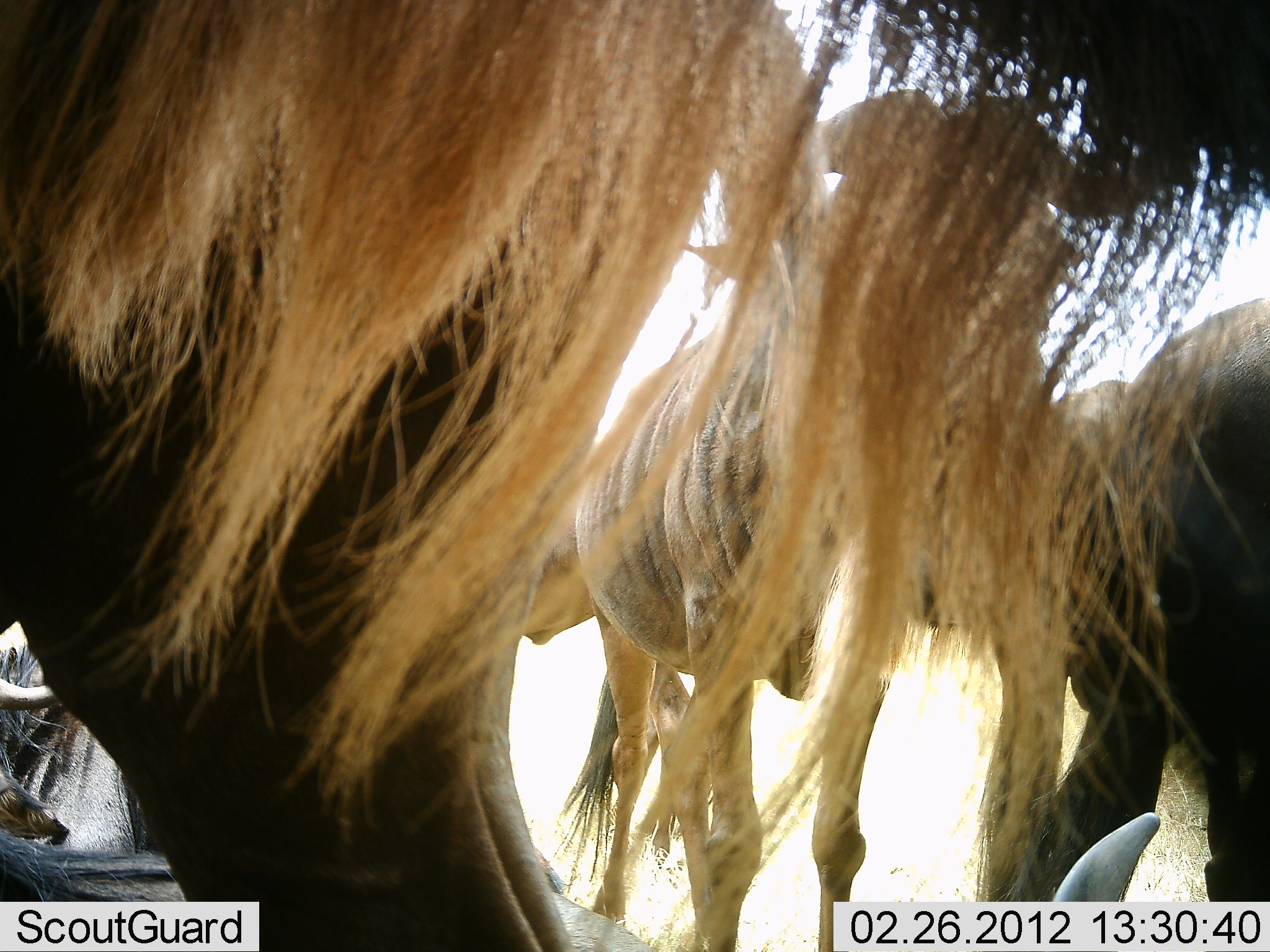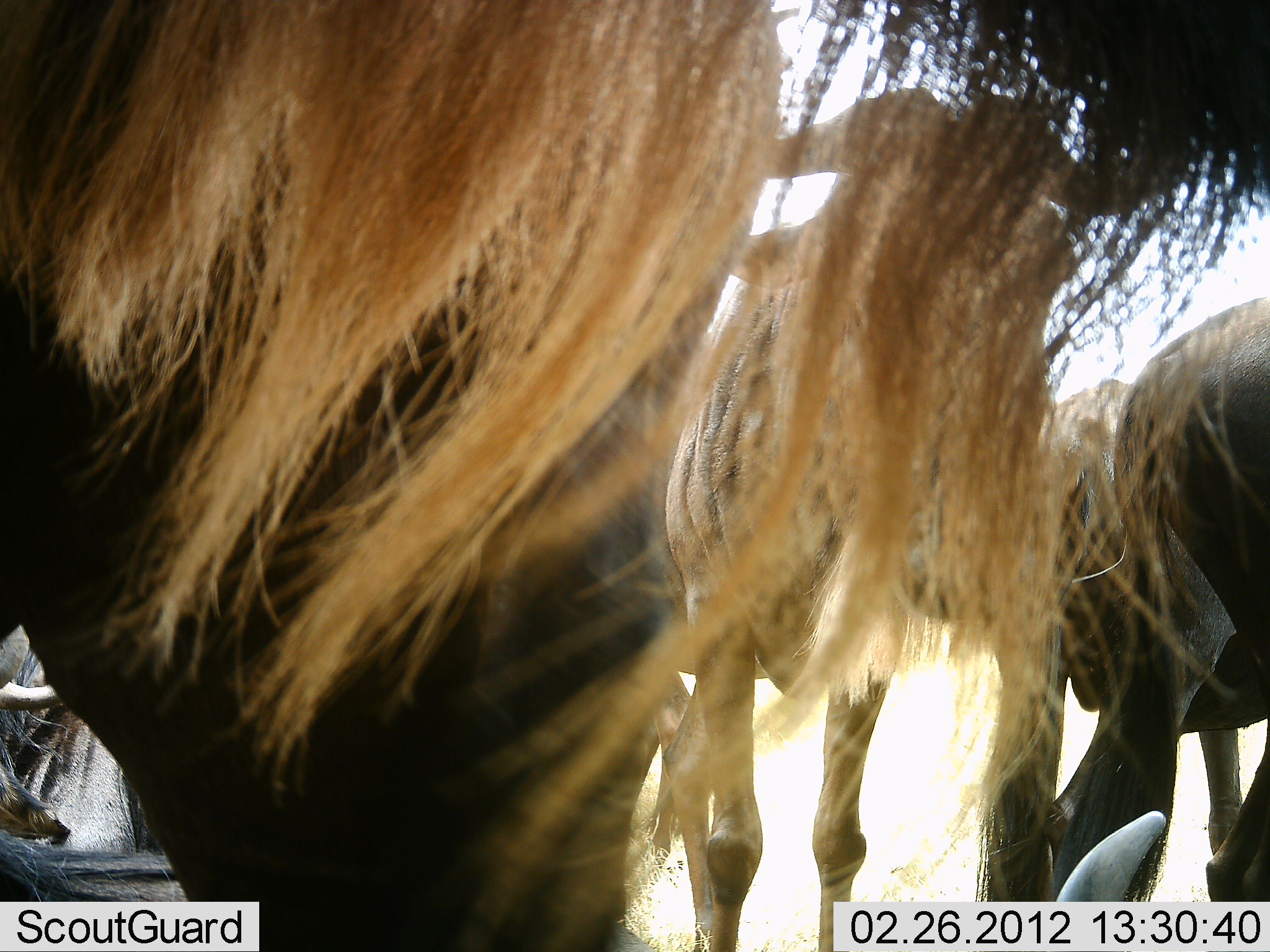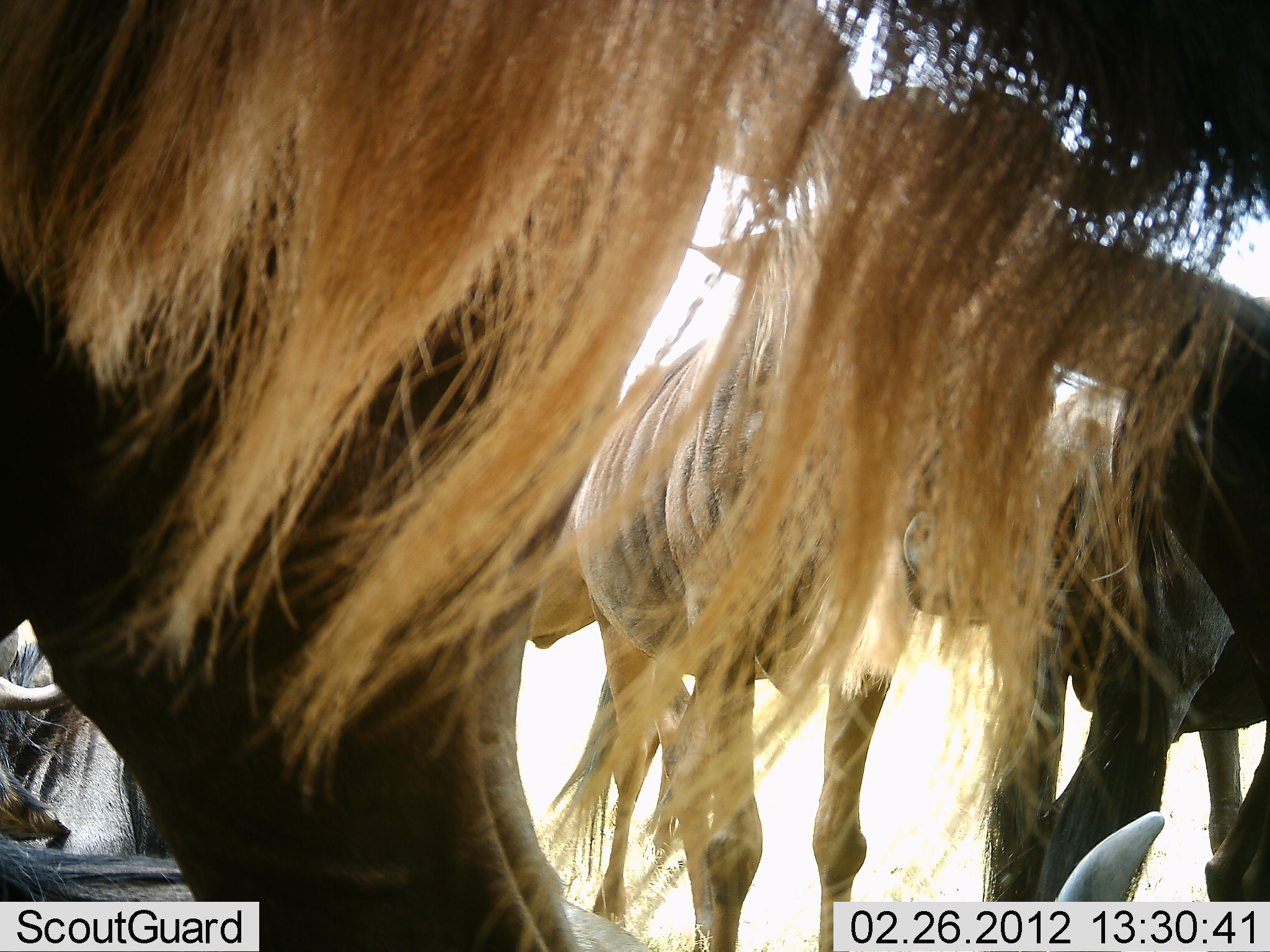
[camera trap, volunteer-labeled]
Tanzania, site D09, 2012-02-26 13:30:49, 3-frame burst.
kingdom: Animalia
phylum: Chordata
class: Mammalia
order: Artiodactyla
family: Bovidae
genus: Connochaetes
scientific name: Connochaetes taurinus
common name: blue wildebeest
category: wildebeest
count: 5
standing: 85%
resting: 69%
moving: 8%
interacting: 0%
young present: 0%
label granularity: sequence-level